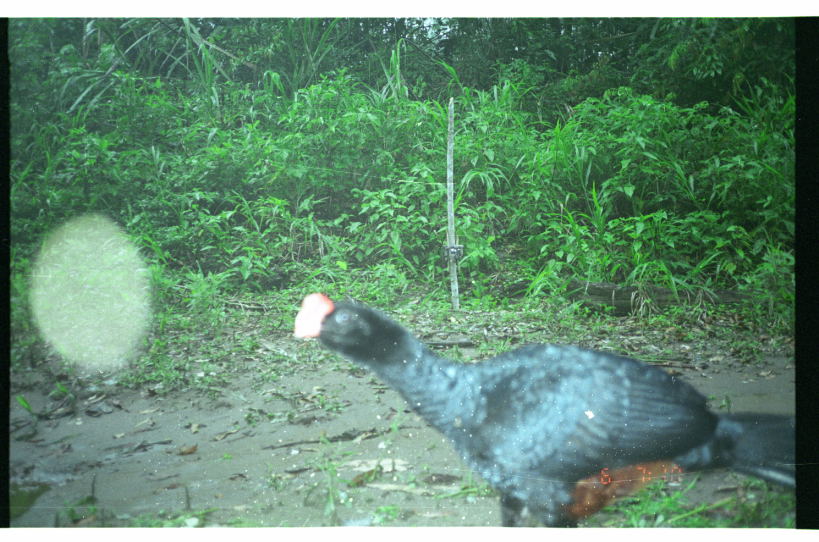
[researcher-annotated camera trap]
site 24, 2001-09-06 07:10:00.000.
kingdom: Animalia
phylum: Chordata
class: Aves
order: Galliformes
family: Cracidae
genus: Mitu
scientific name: Mitu tuberosum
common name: razor-billed curassow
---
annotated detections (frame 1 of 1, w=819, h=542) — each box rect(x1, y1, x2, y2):
mitu tuberosum: rect(291, 289, 793, 525)